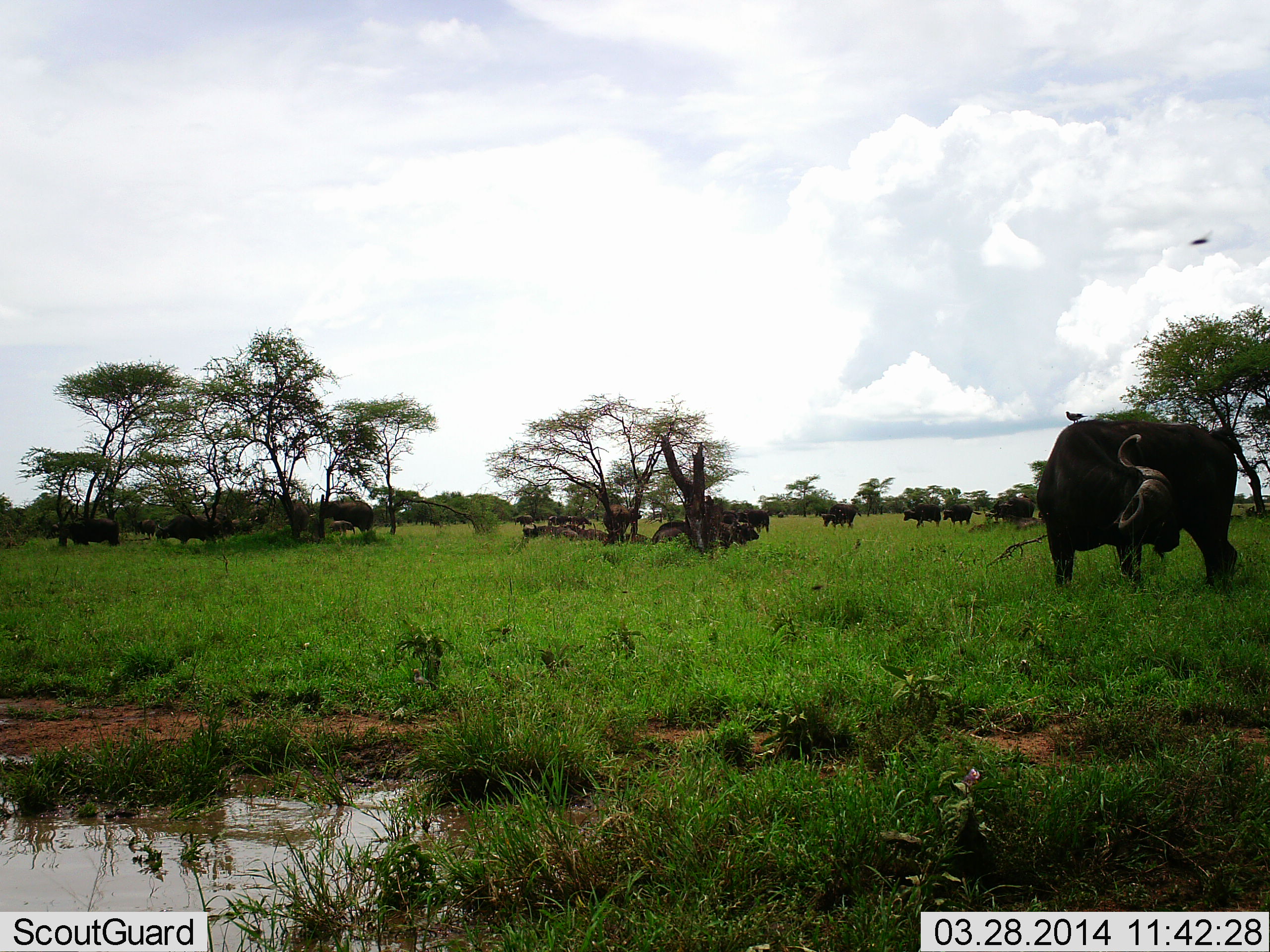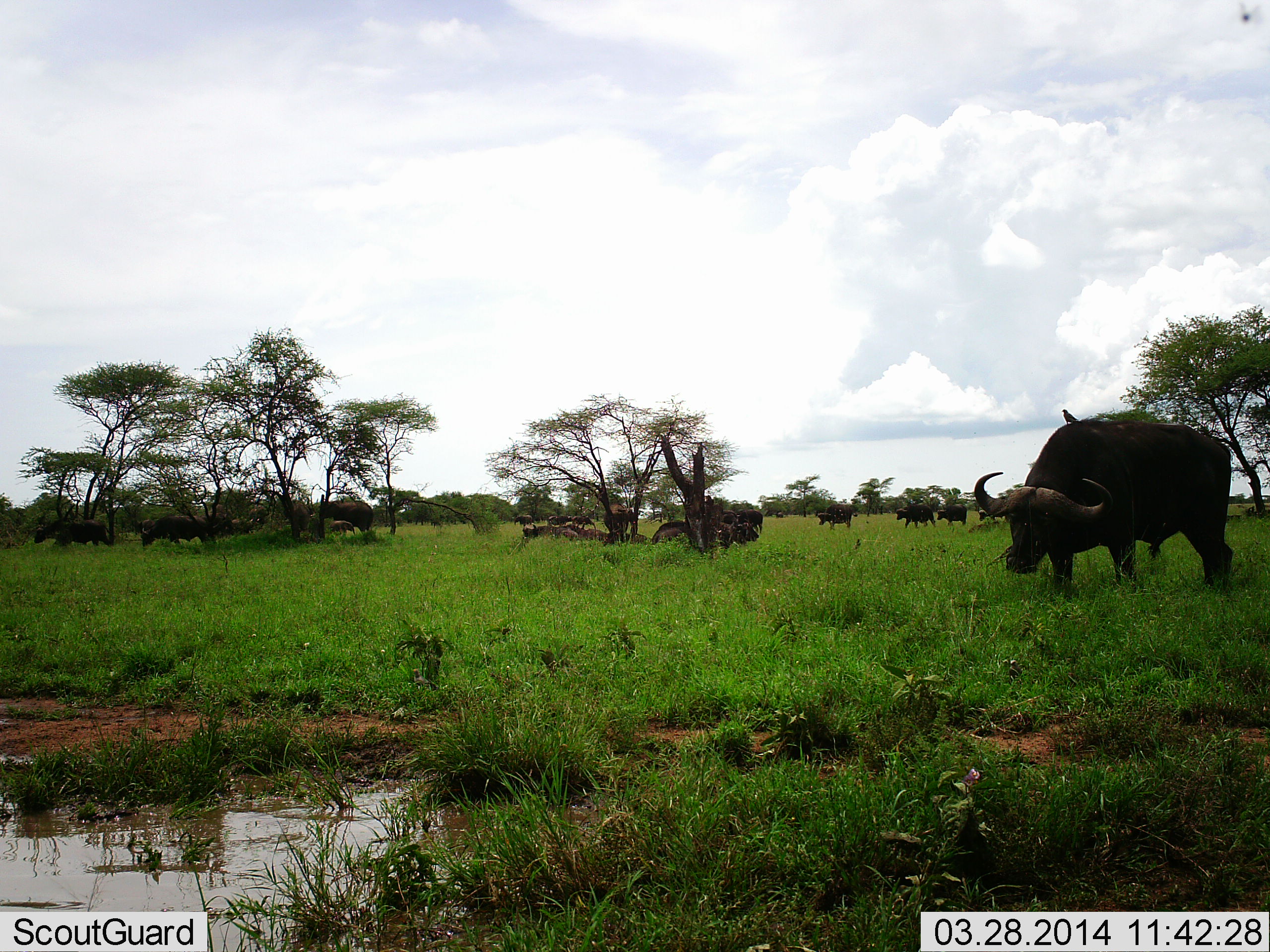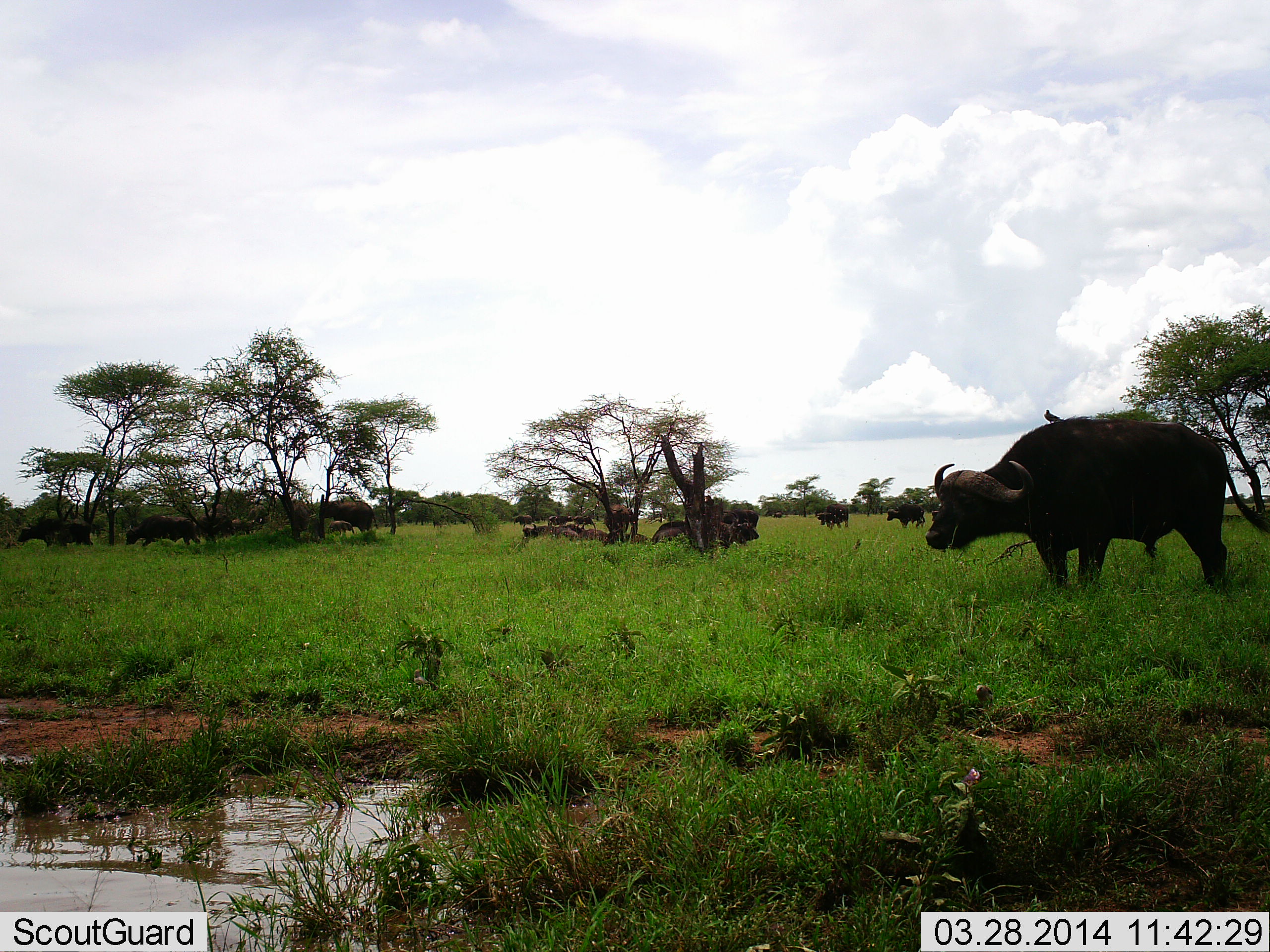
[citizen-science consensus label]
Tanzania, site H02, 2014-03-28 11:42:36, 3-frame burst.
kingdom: Animalia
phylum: Chordata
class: Mammalia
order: Artiodactyla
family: Bovidae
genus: Syncerus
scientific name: Syncerus caffer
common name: cape buffalo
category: buffalo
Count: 11-50.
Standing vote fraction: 83%.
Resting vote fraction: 17%.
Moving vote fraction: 33%.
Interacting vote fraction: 0%.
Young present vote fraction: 0%.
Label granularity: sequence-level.